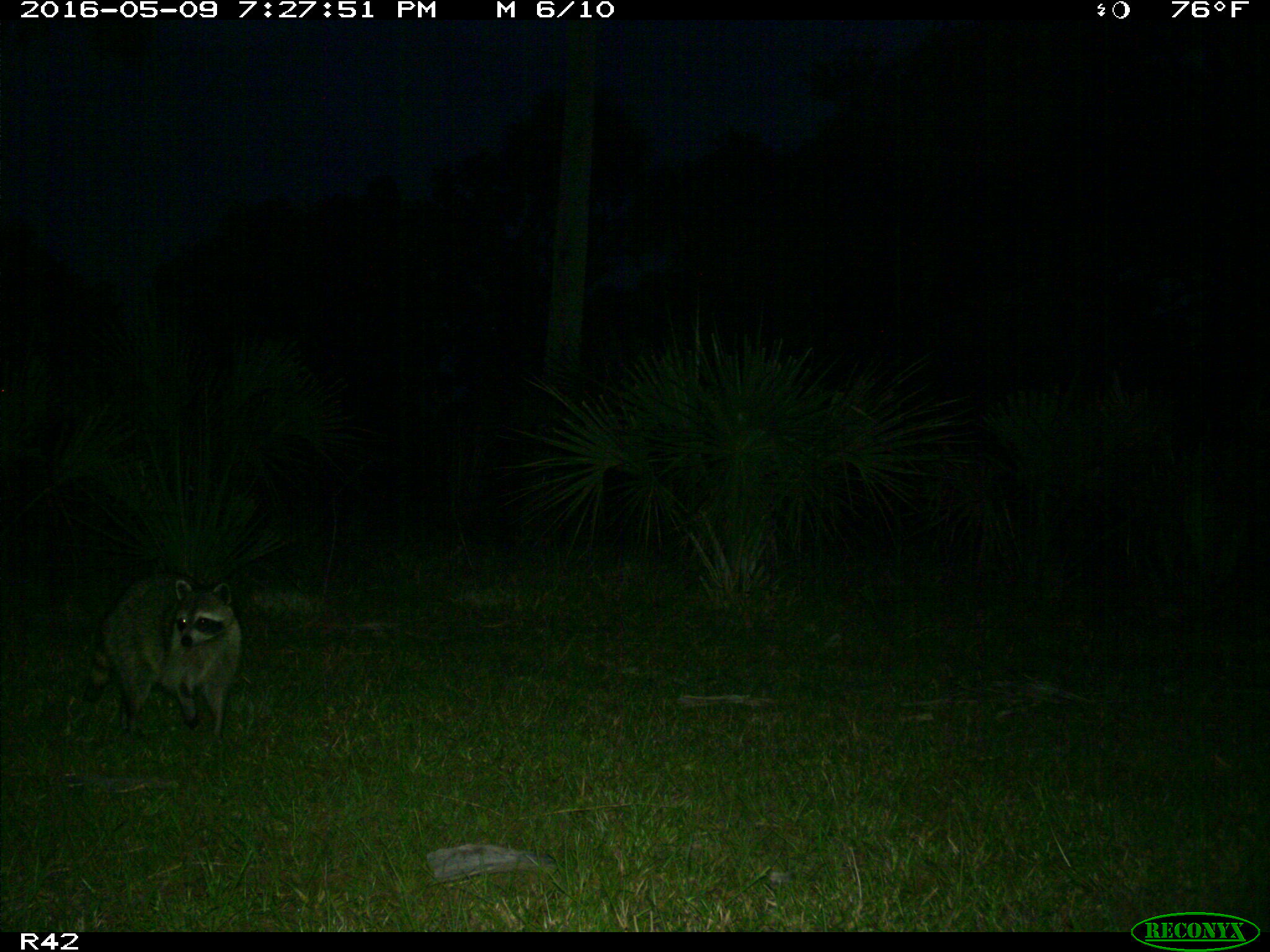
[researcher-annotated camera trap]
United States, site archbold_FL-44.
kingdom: Animalia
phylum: Chordata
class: Mammalia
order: Carnivora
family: Procyonidae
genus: Procyon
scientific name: Procyon lotor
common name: common raccoon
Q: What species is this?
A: Procyon lotor (common raccoon).